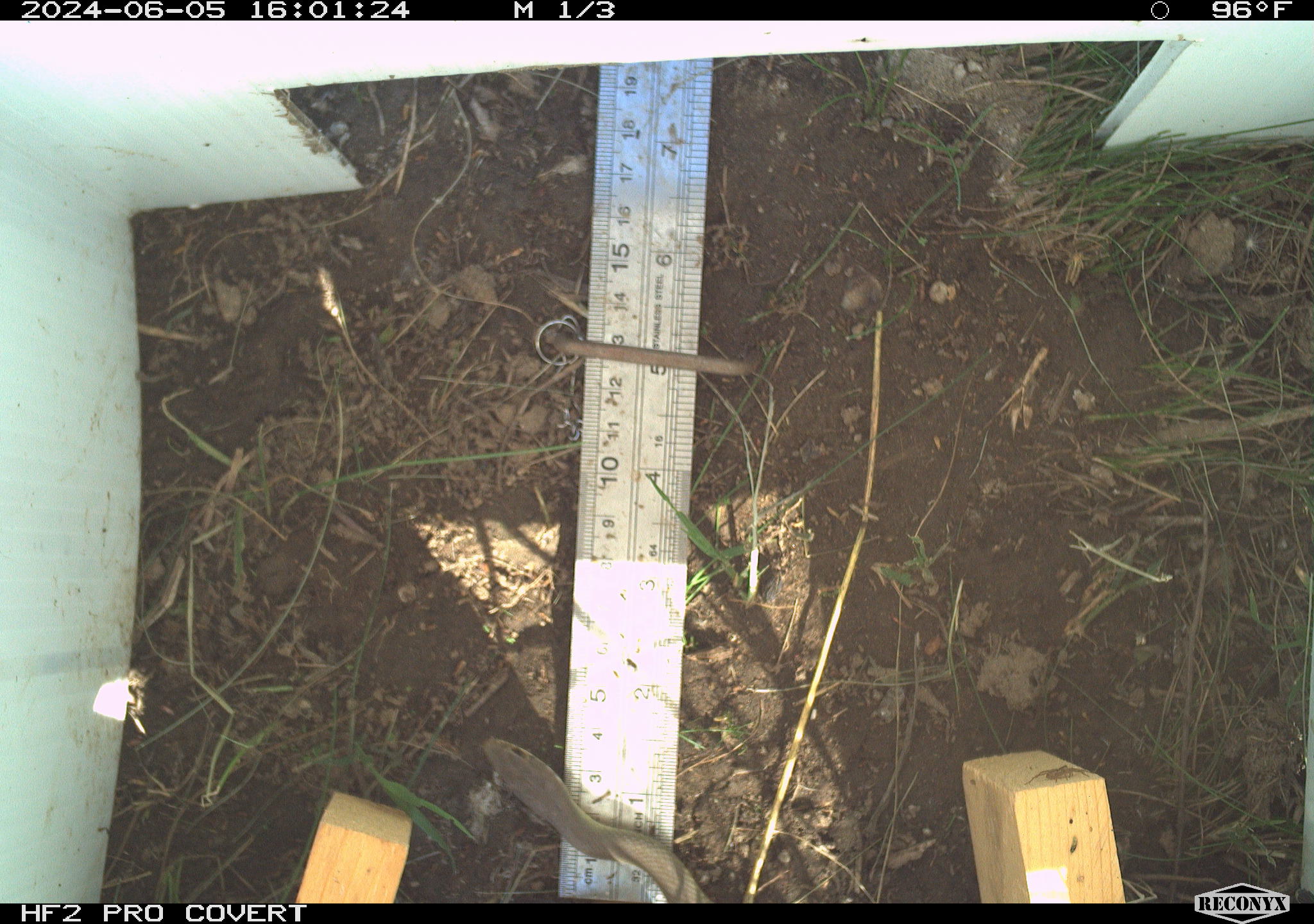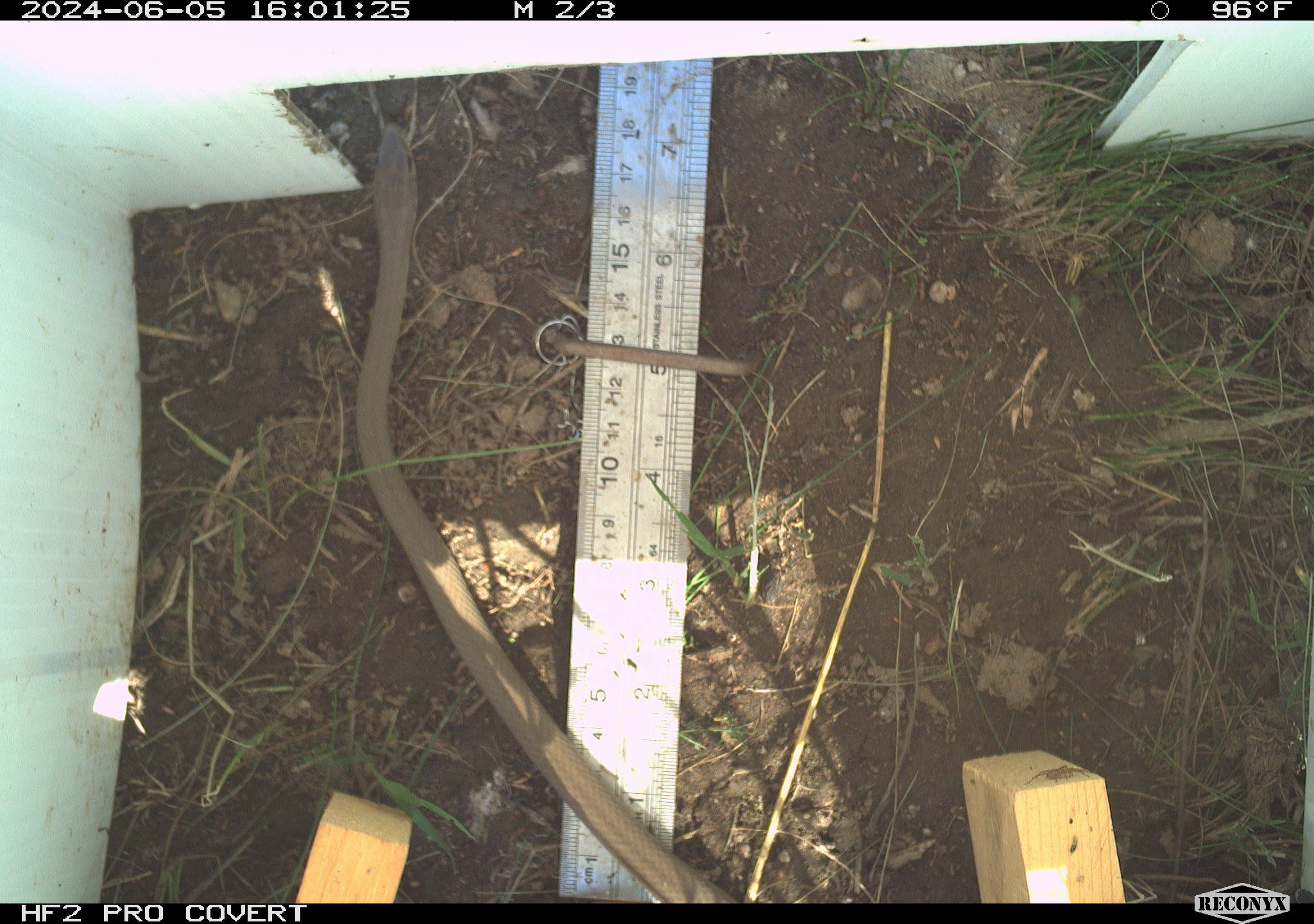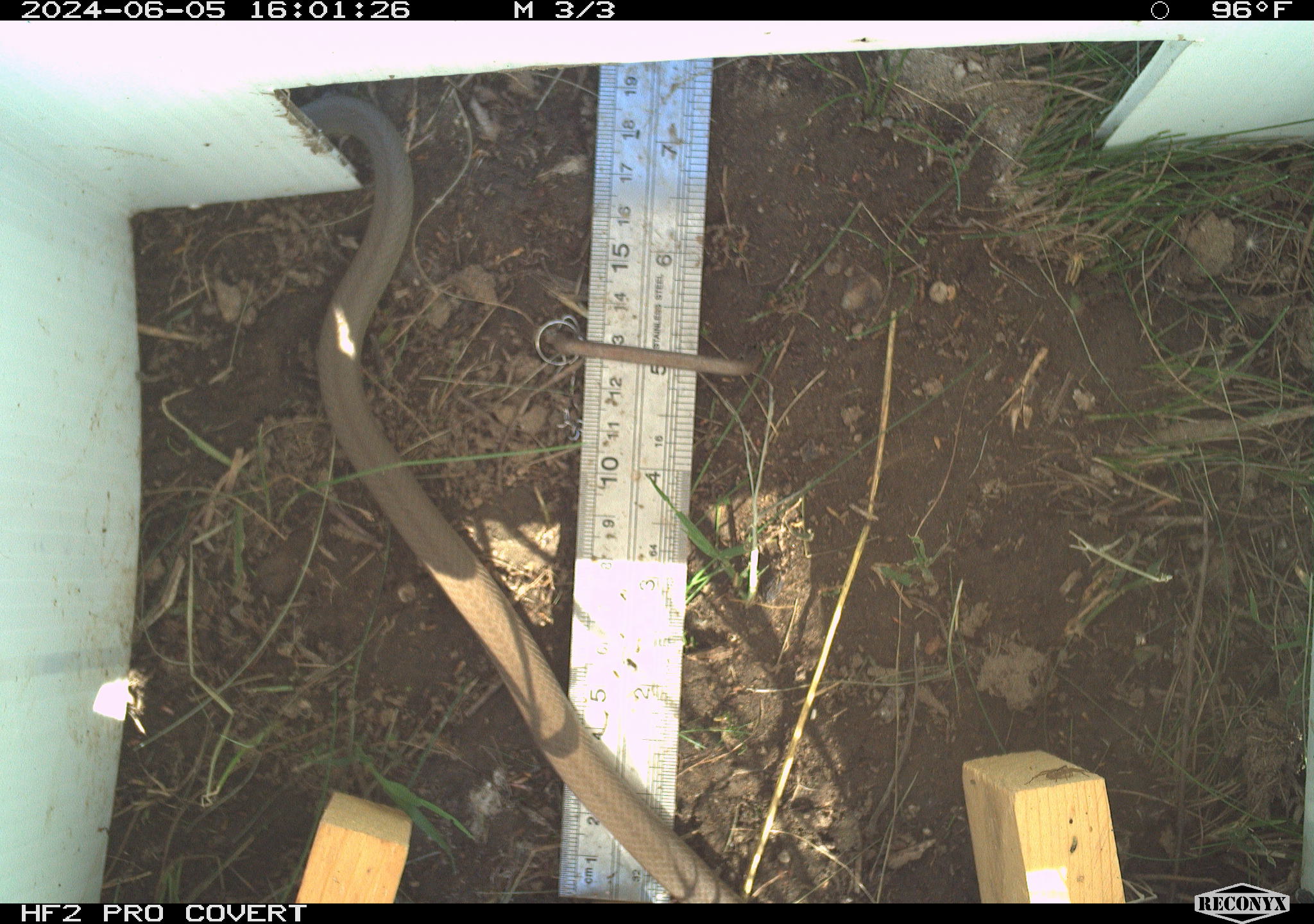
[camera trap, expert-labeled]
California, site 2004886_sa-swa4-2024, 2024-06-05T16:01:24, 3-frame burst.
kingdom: Animalia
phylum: Chordata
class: Reptilia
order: Squamata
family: Colubridae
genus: Coluber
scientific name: Coluber constrictor mormon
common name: western yellow-bellied racer